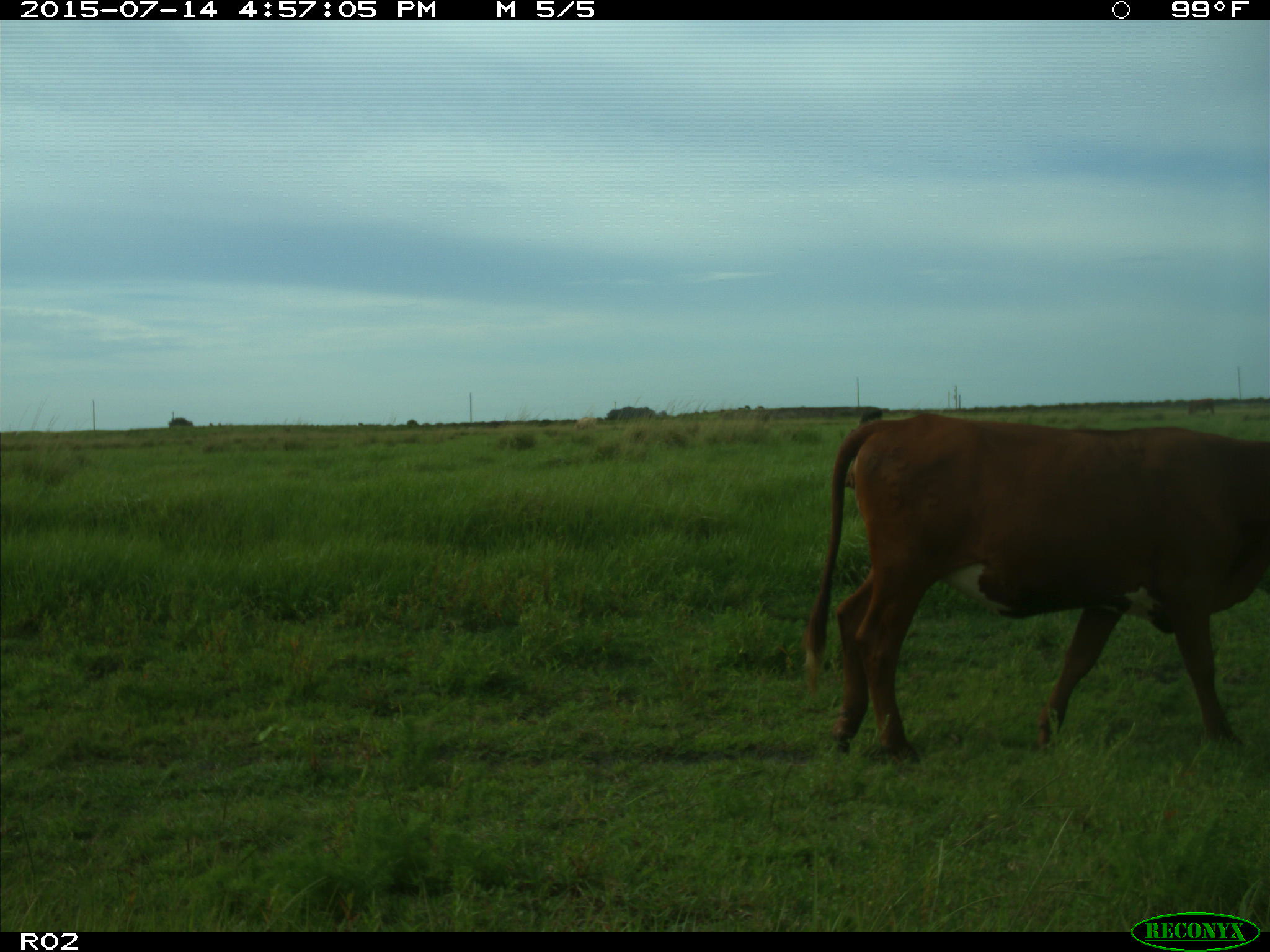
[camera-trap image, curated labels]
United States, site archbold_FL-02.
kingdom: Animalia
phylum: Chordata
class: Mammalia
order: Artiodactyla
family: Bovidae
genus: Bos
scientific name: Bos taurus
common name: domestic cow